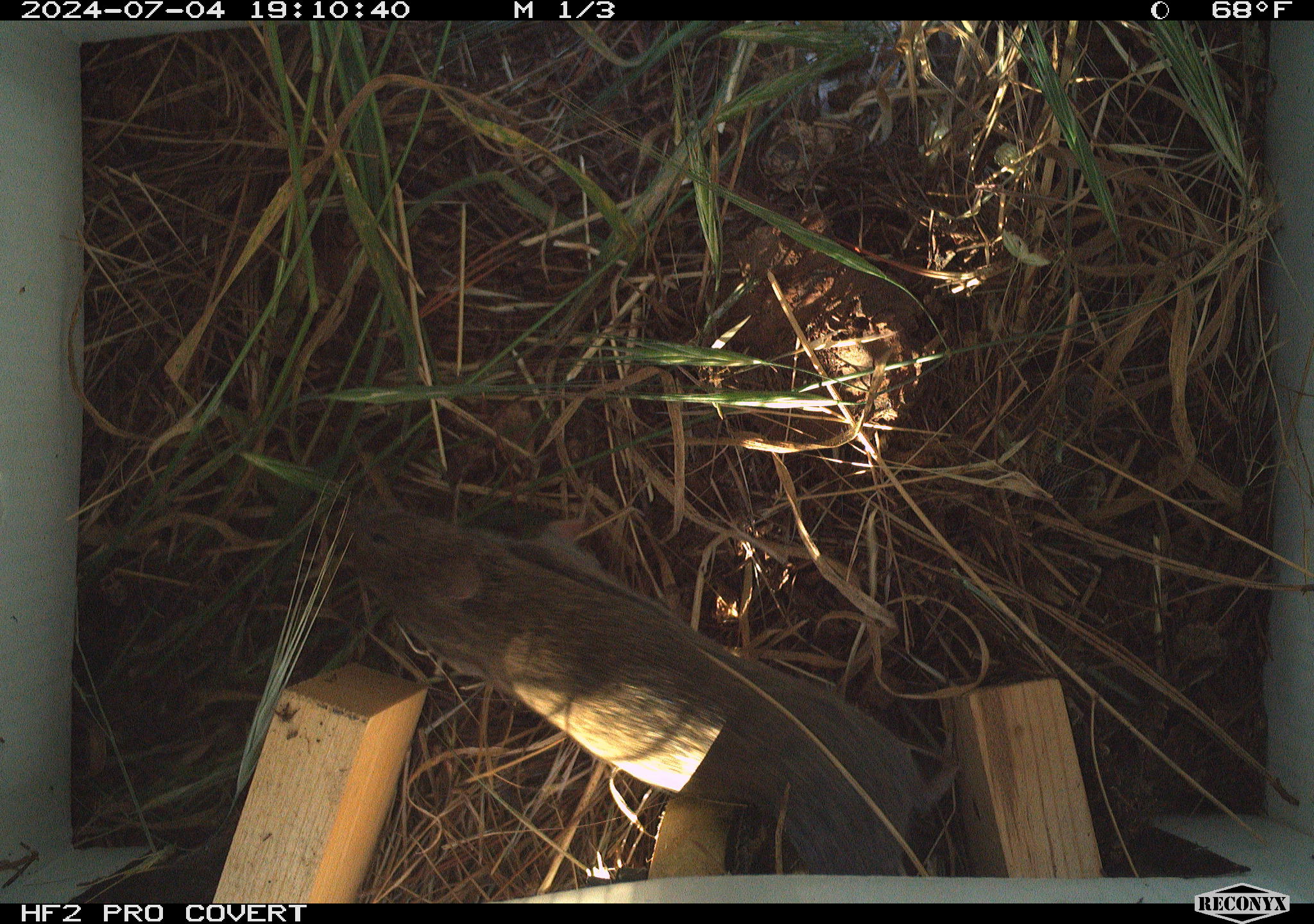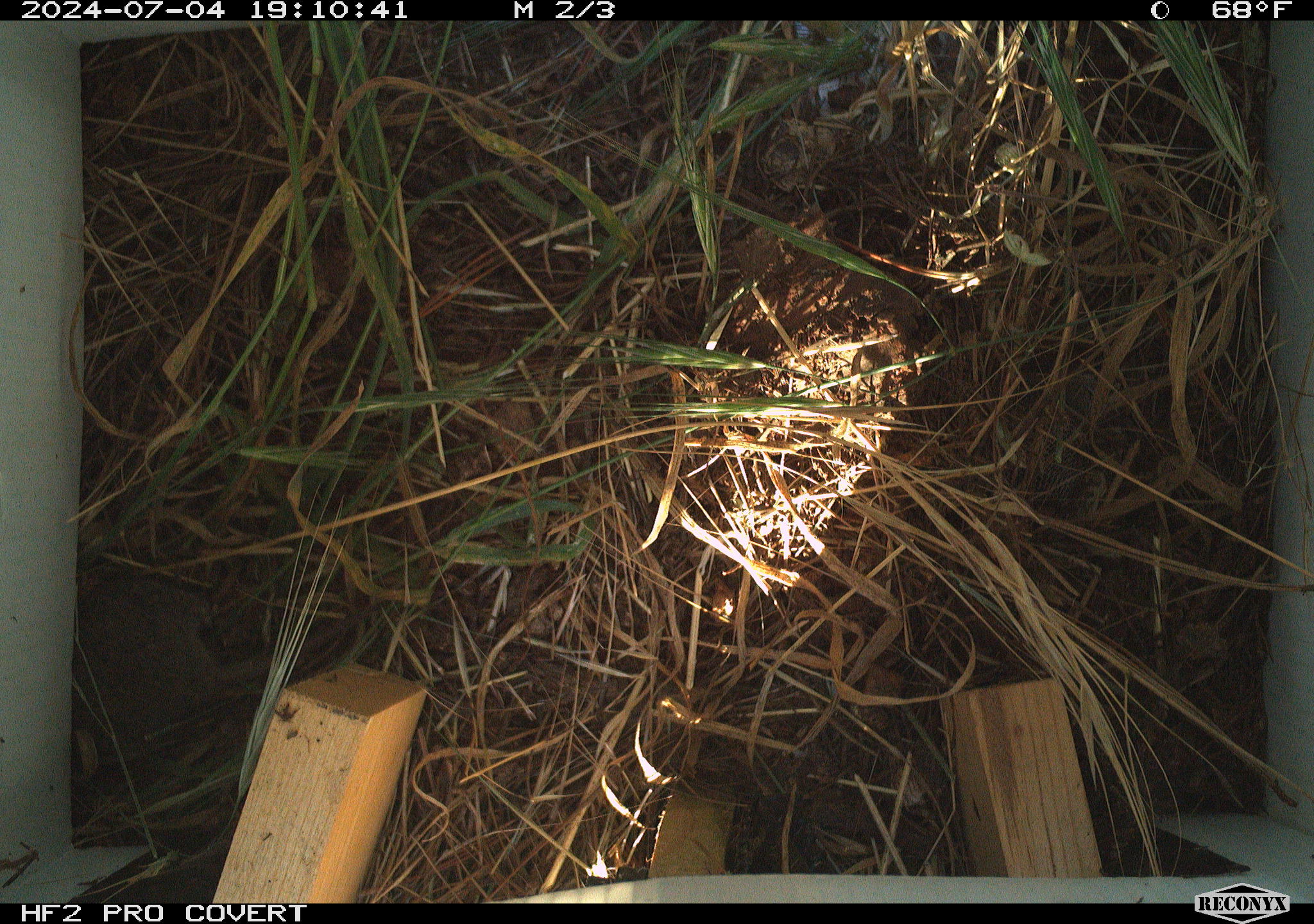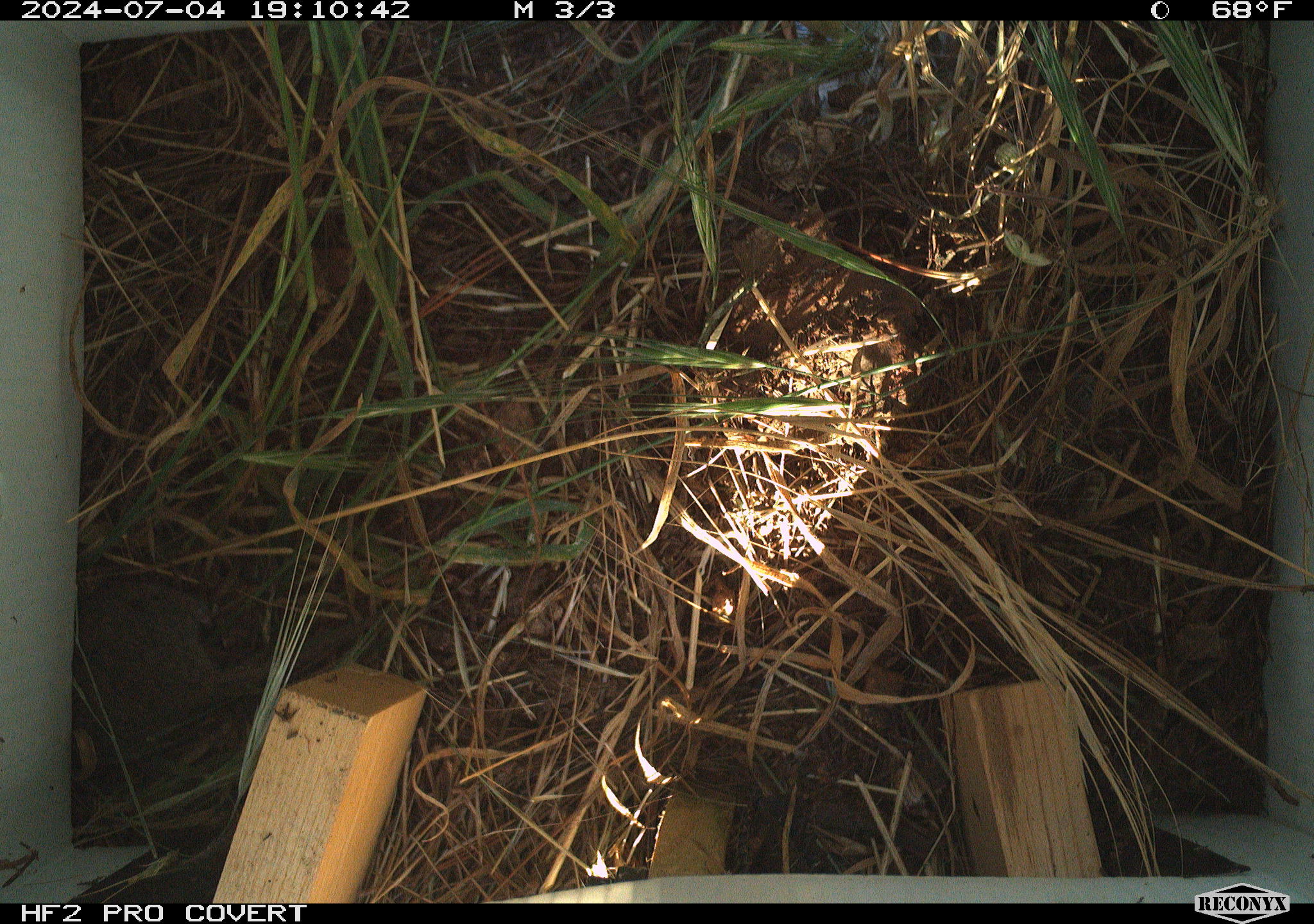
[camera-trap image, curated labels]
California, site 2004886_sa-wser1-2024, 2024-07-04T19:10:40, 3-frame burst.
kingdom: Animalia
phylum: Chordata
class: Mammalia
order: Rodentia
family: Cricetidae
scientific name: Arvicolinae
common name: voles, lemmings, and muskrats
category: arvicolinae subfamily